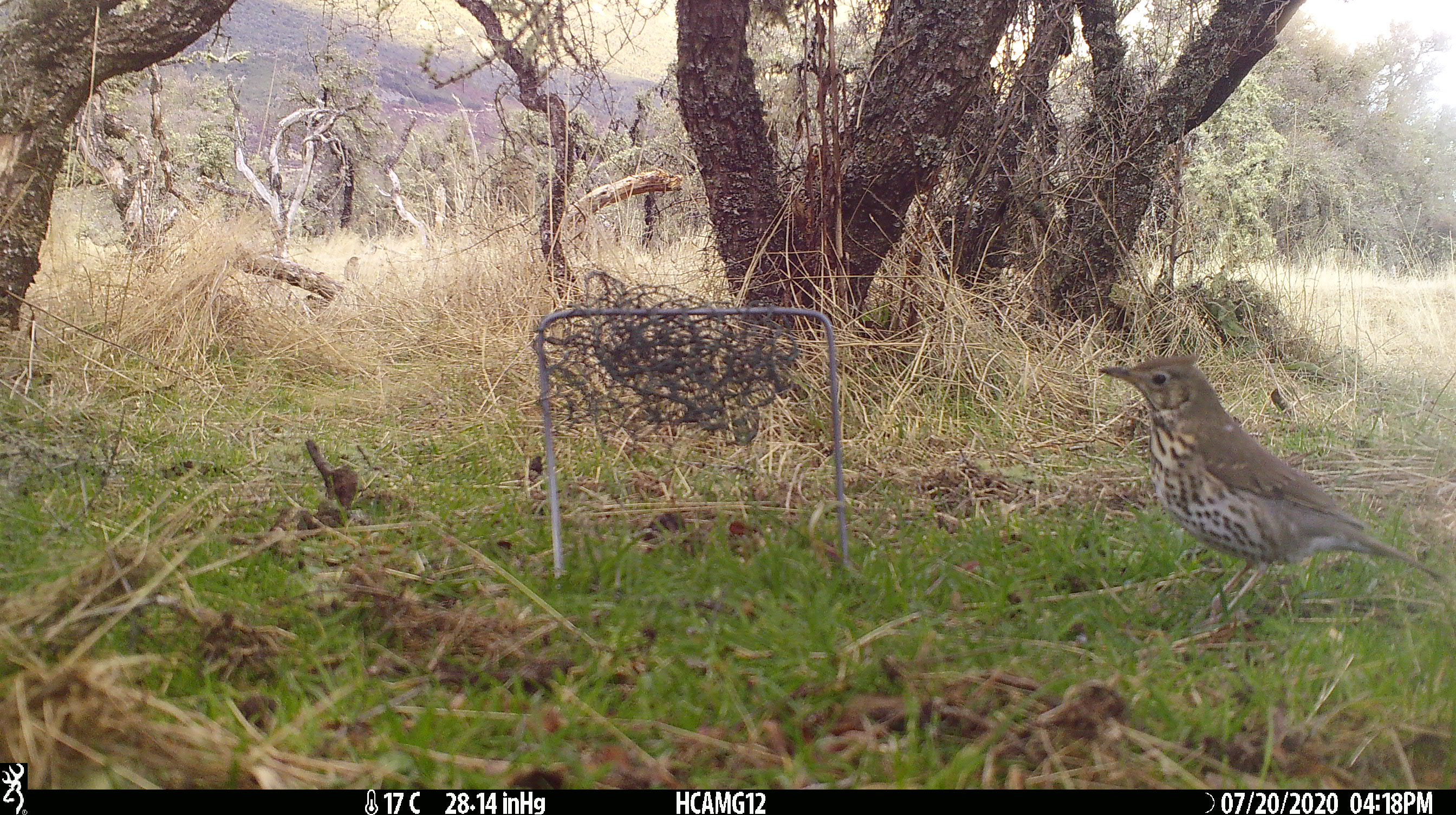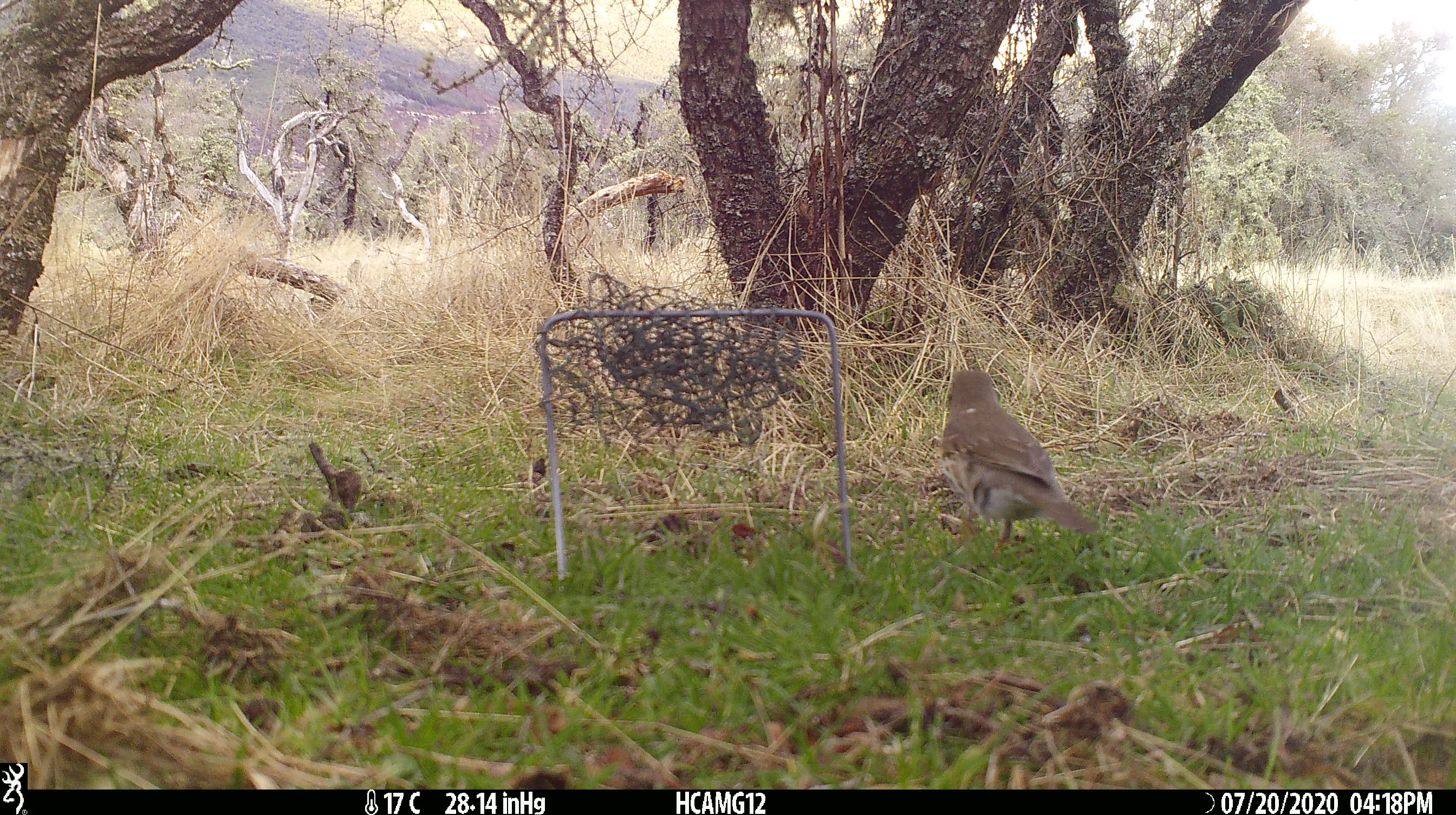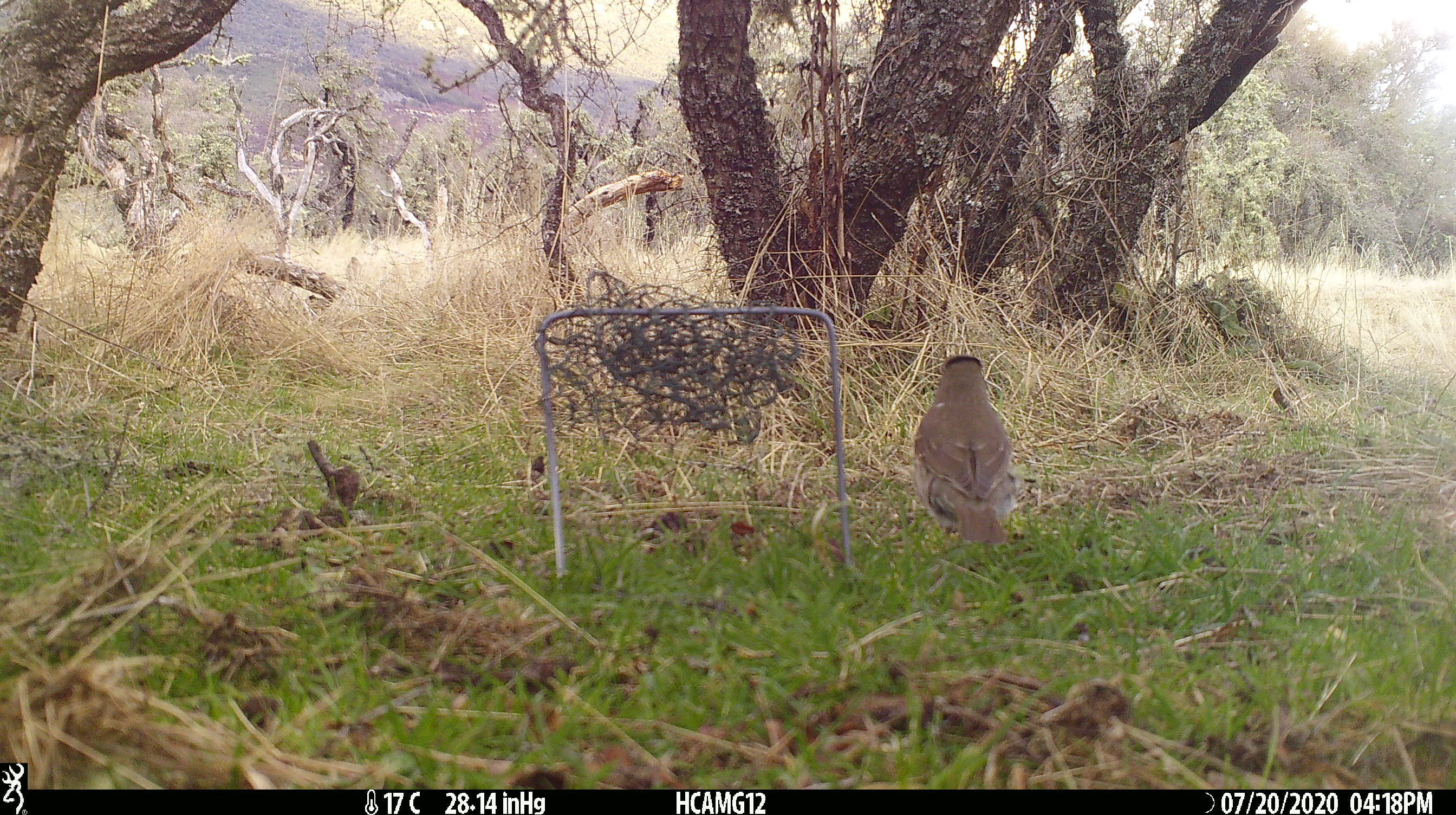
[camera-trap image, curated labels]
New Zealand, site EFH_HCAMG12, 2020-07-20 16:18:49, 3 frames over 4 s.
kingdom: Animalia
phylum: Chordata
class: Aves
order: Passeriformes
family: Turdidae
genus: Turdus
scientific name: Turdus philomelos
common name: song thrush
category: thrush